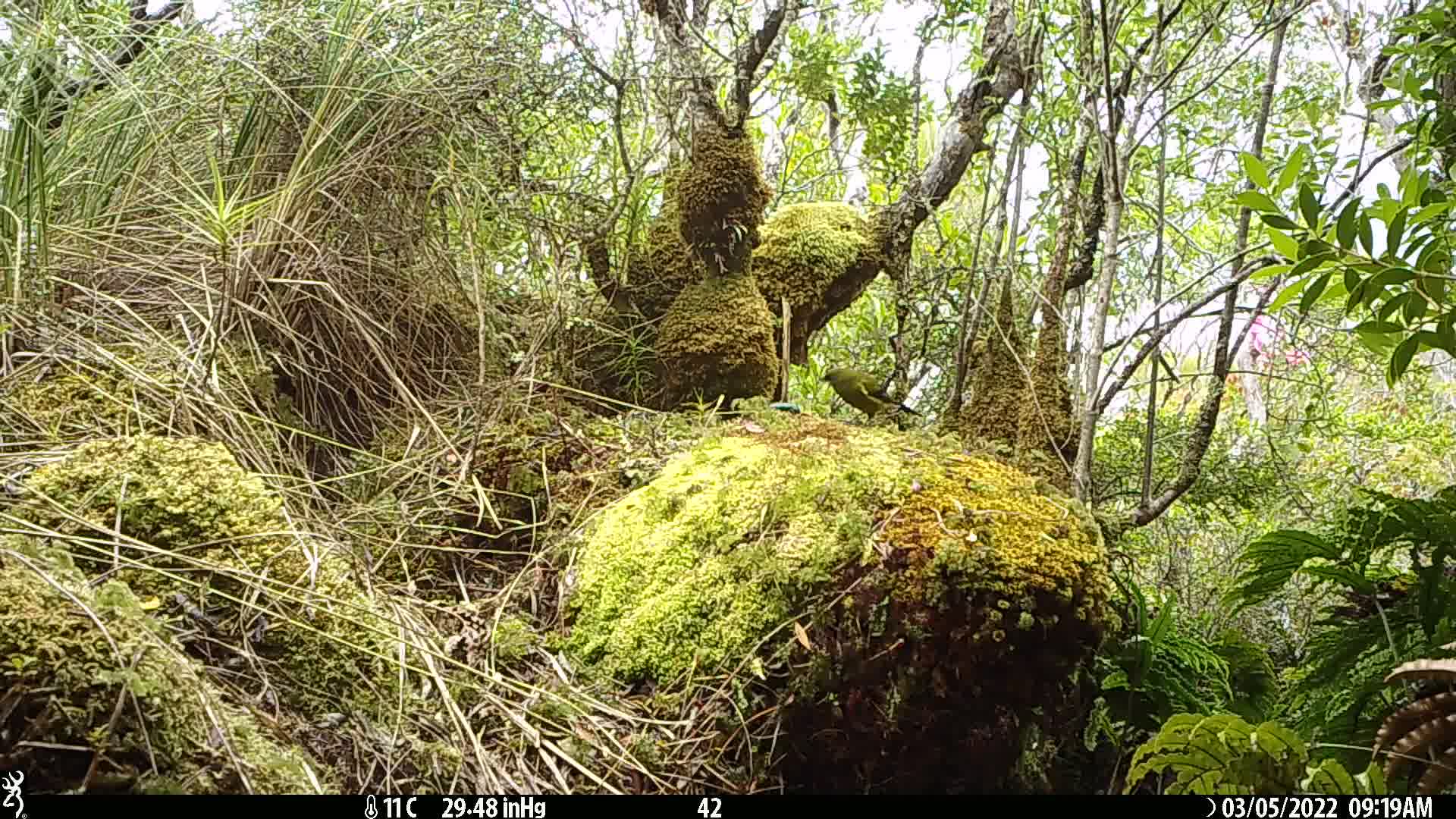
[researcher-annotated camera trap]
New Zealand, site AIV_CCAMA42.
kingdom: Animalia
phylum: Chordata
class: Aves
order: Passeriformes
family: Meliphagidae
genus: Anthornis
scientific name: Anthornis melanura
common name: new zealand bellbird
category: bellbird